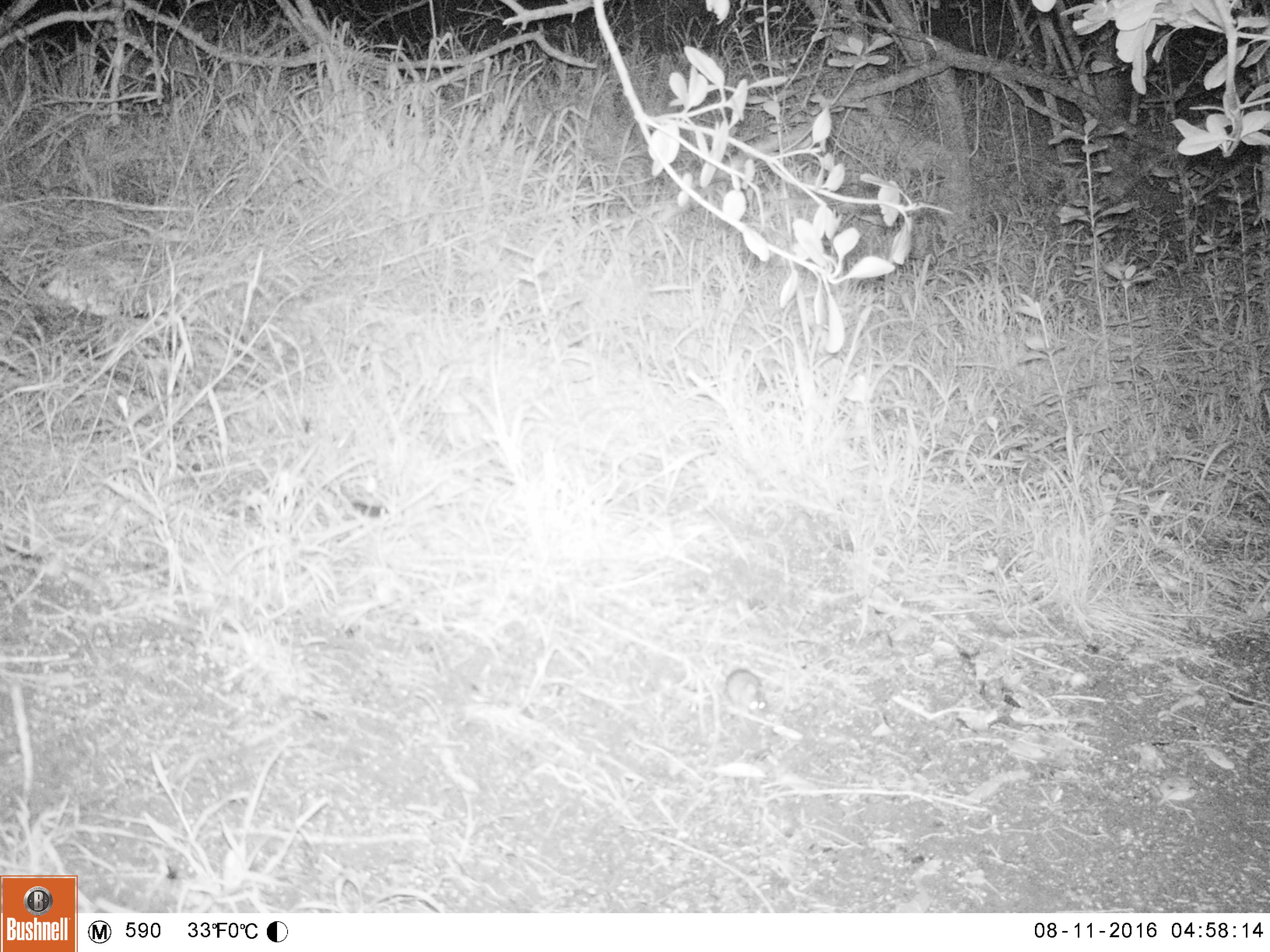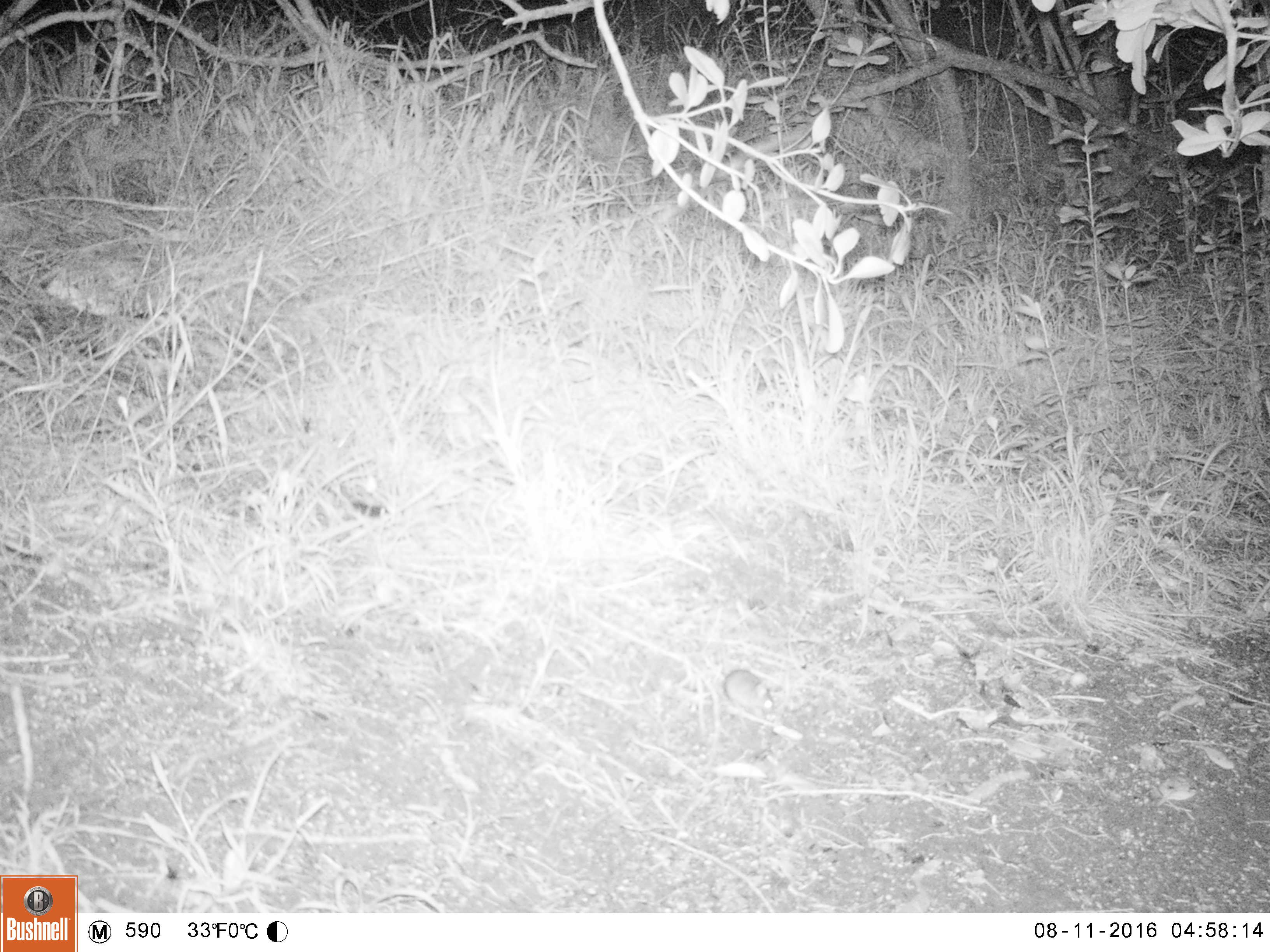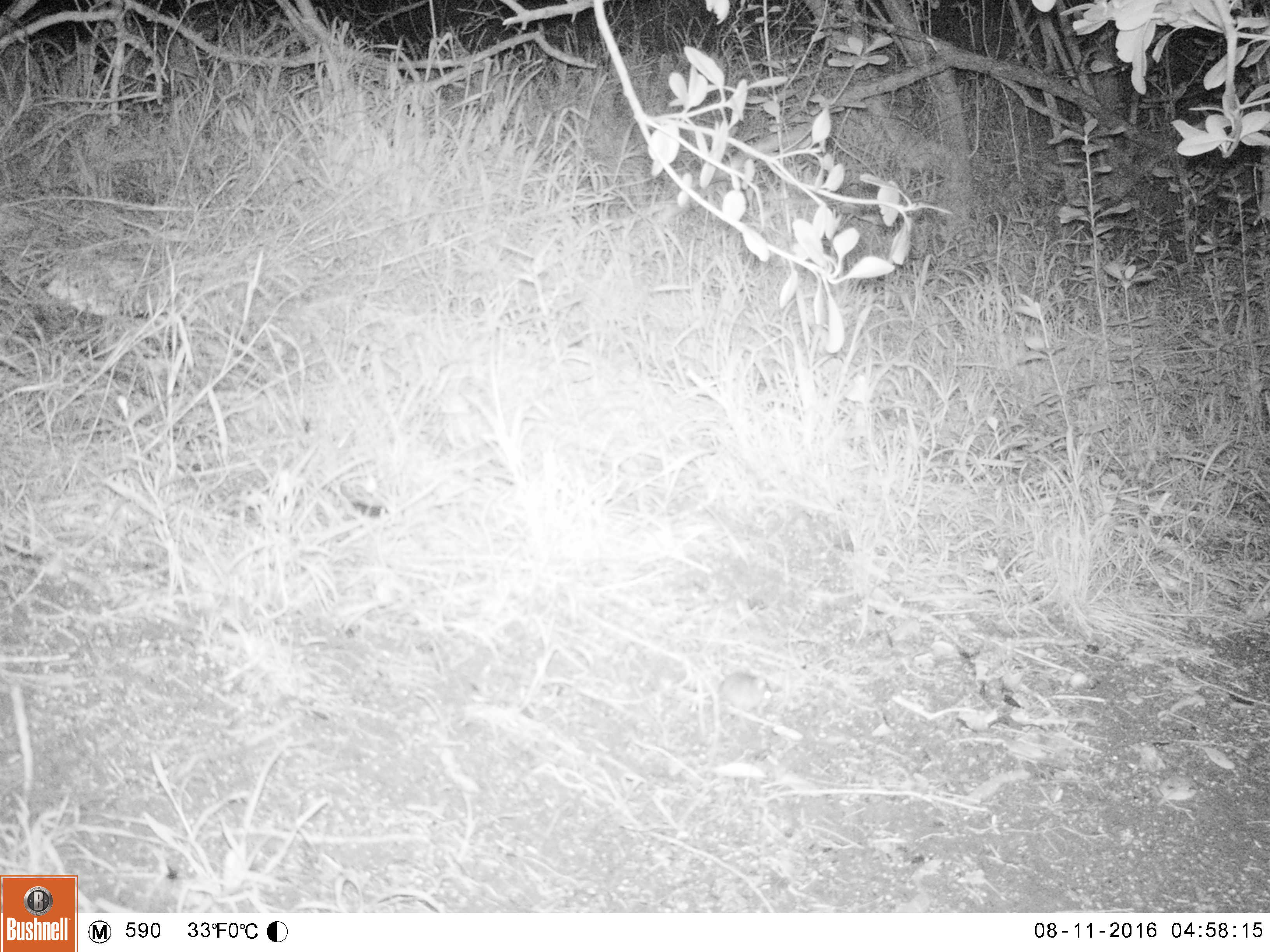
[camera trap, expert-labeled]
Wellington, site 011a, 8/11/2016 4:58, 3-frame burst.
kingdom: Animalia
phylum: Chordata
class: Mammalia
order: Rodentia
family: Muridae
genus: Mus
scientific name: Mus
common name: mouse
Mouse (Mus).